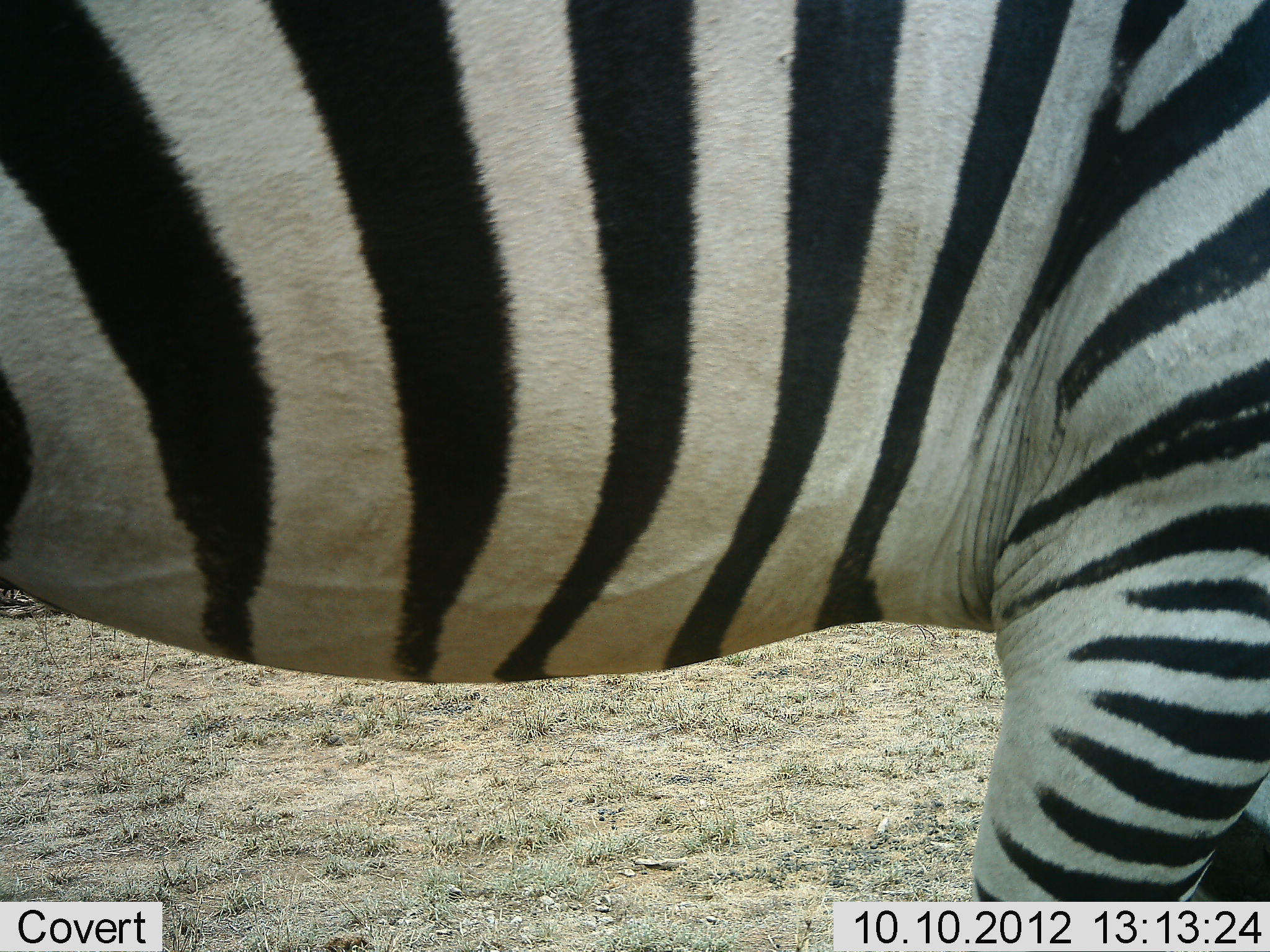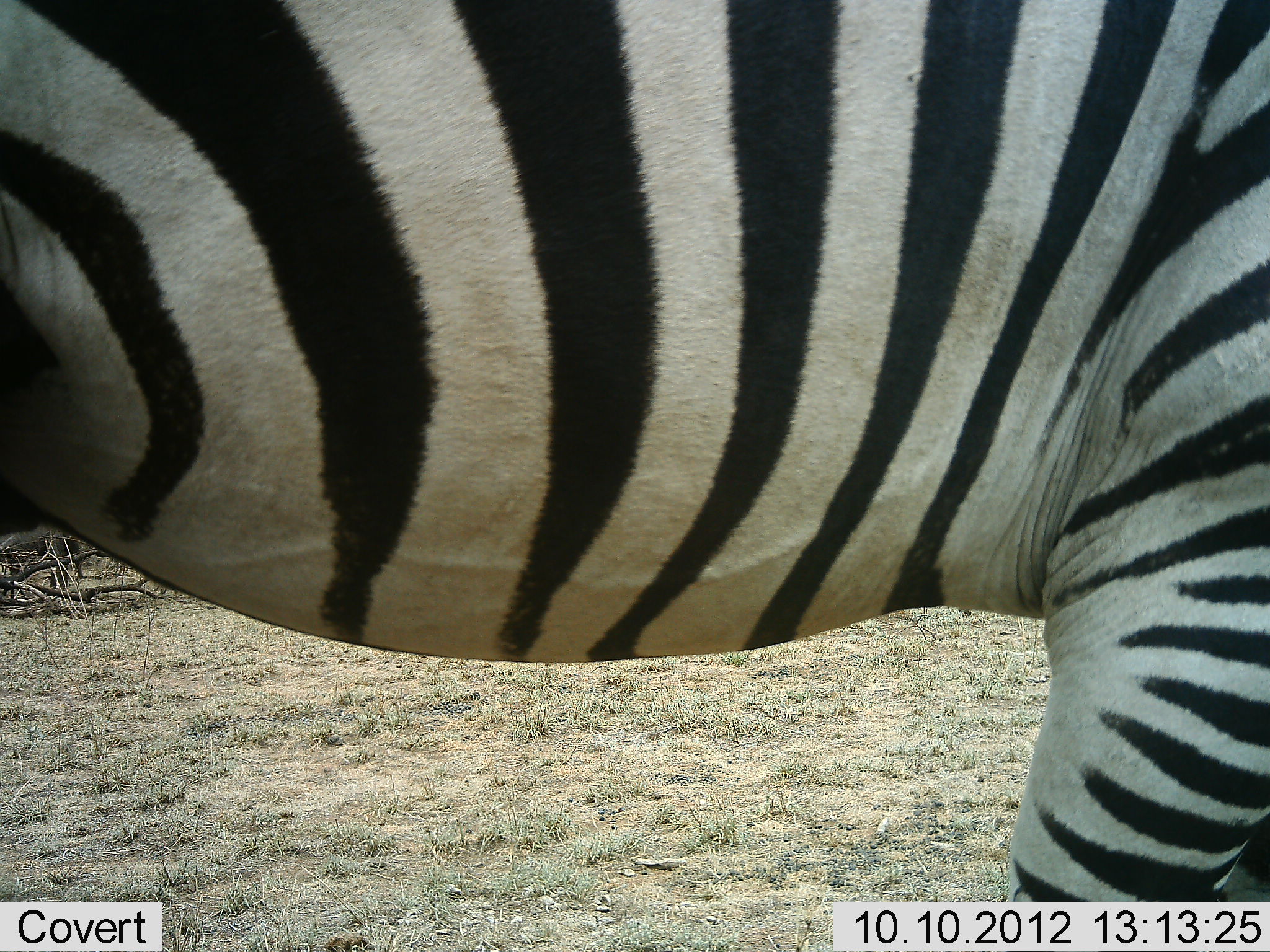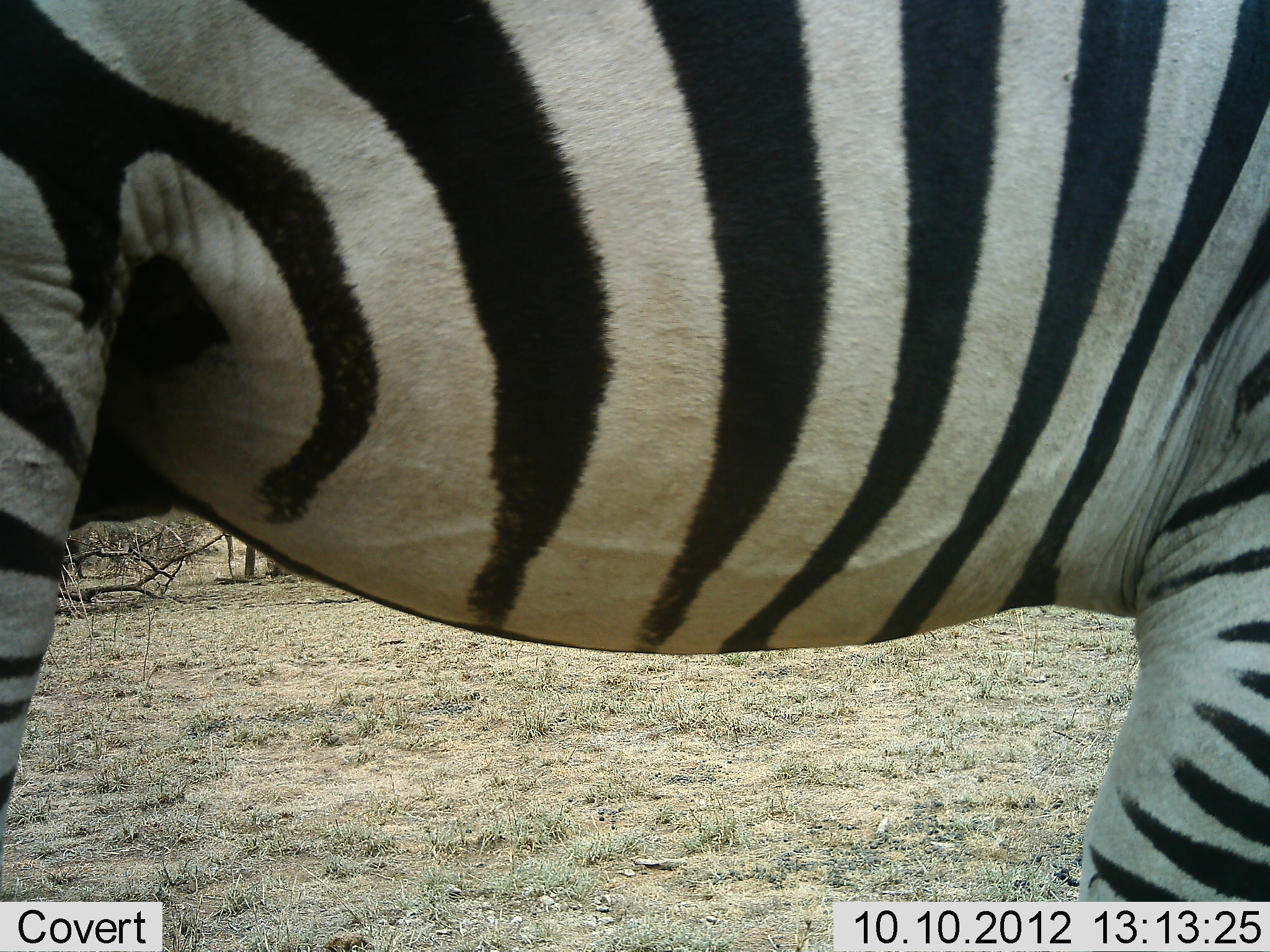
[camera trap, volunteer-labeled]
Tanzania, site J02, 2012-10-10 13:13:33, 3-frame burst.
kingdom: Animalia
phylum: Chordata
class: Mammalia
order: Perissodactyla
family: Equidae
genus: Equus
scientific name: Equus quagga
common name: plains zebra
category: zebra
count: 1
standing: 80%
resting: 0%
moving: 20%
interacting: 0%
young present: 0%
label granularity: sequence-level